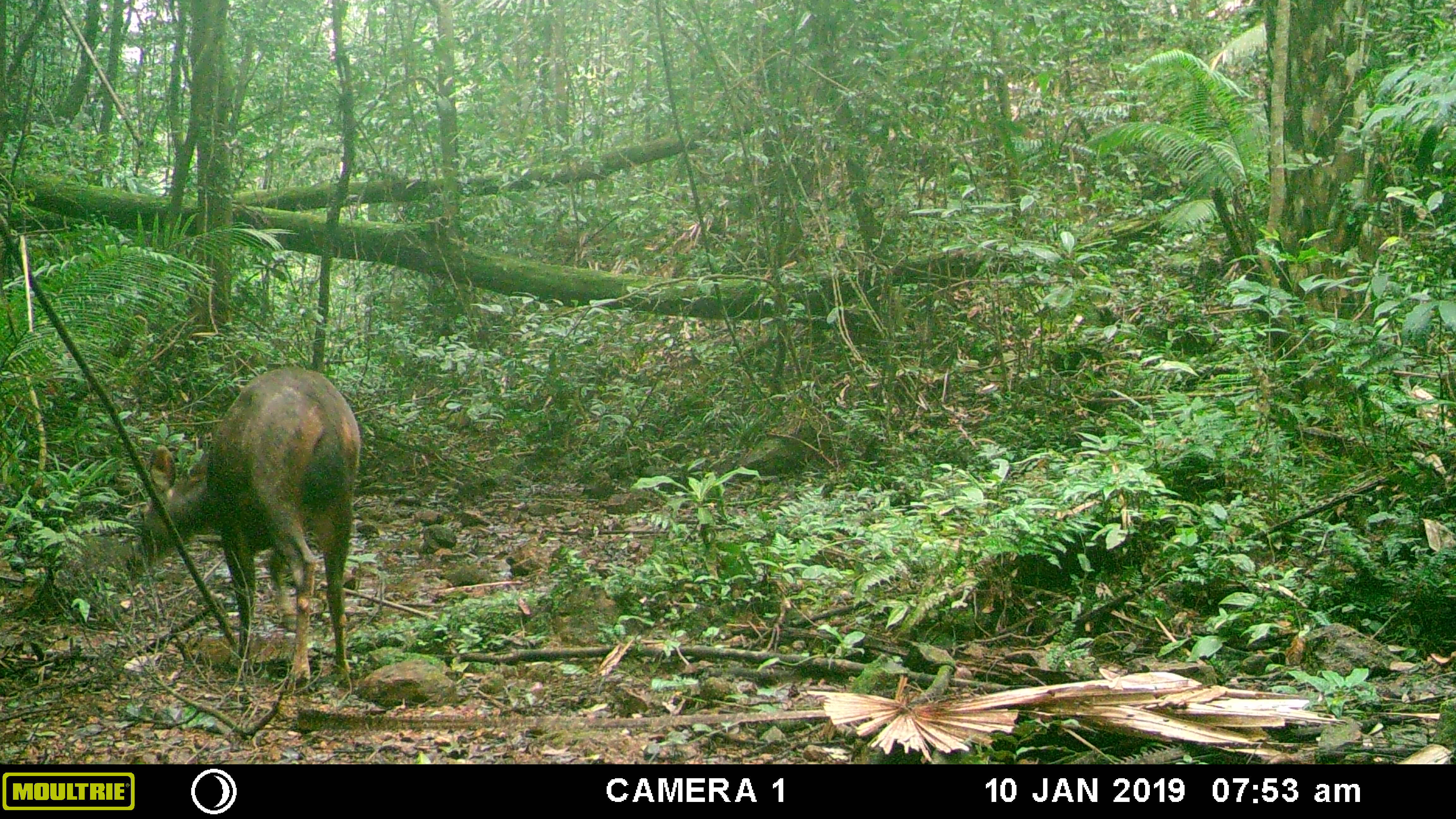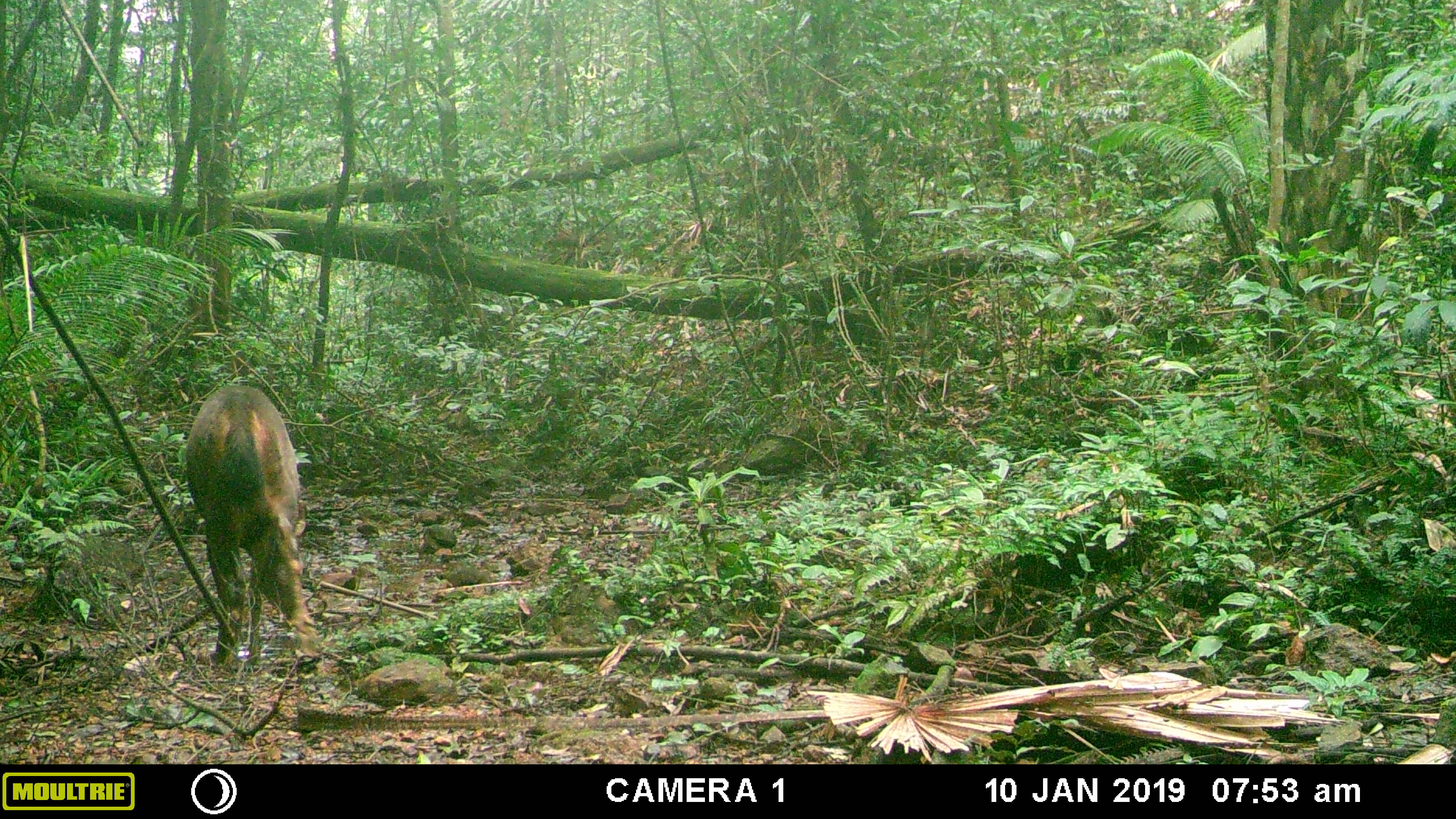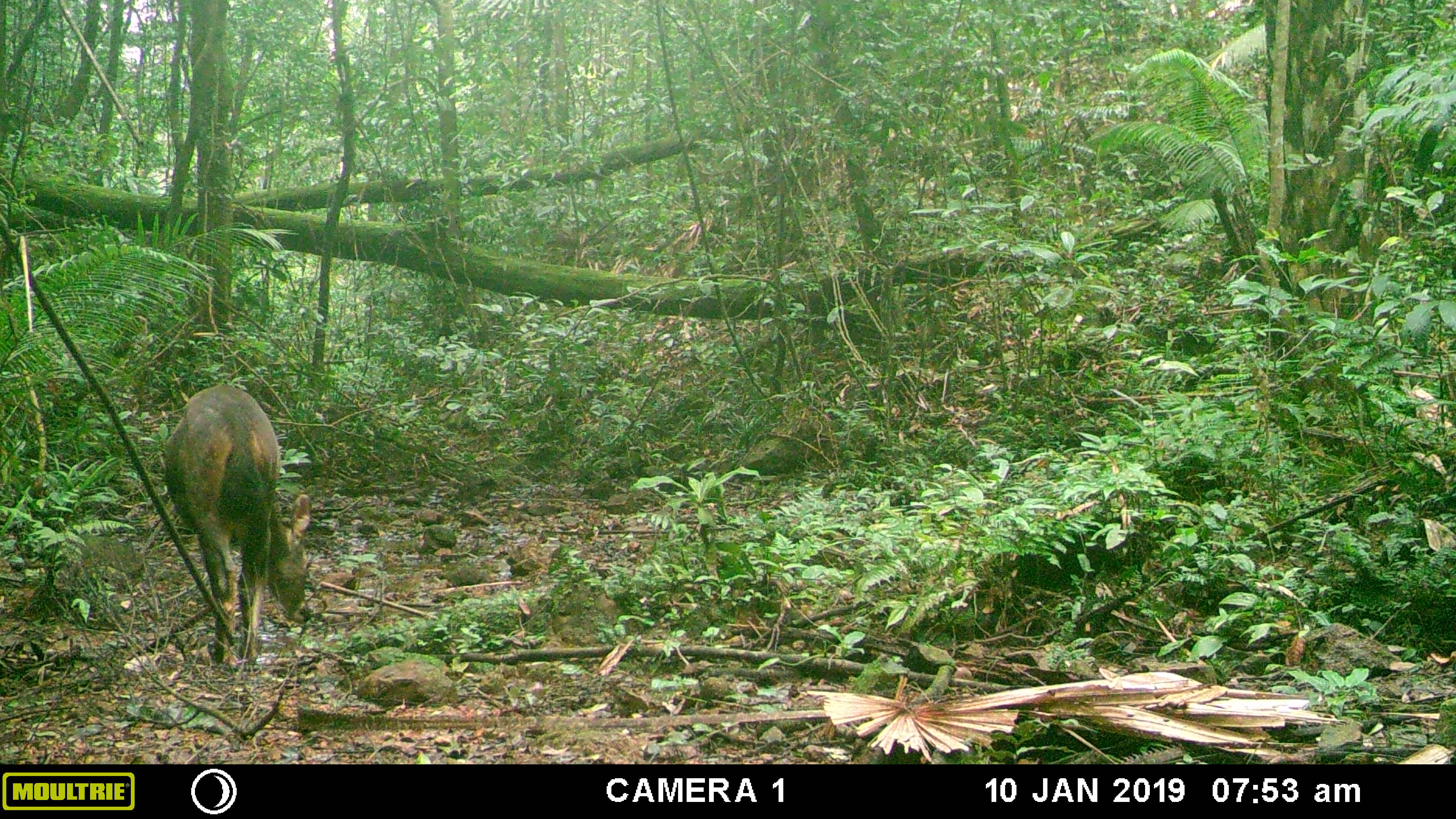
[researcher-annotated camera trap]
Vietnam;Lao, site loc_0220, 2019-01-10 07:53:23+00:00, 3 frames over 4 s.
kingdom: Animalia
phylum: Chordata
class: Mammalia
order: Artiodactyla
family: Cervidae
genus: Rusa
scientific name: Rusa unicolor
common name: sambar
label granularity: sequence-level